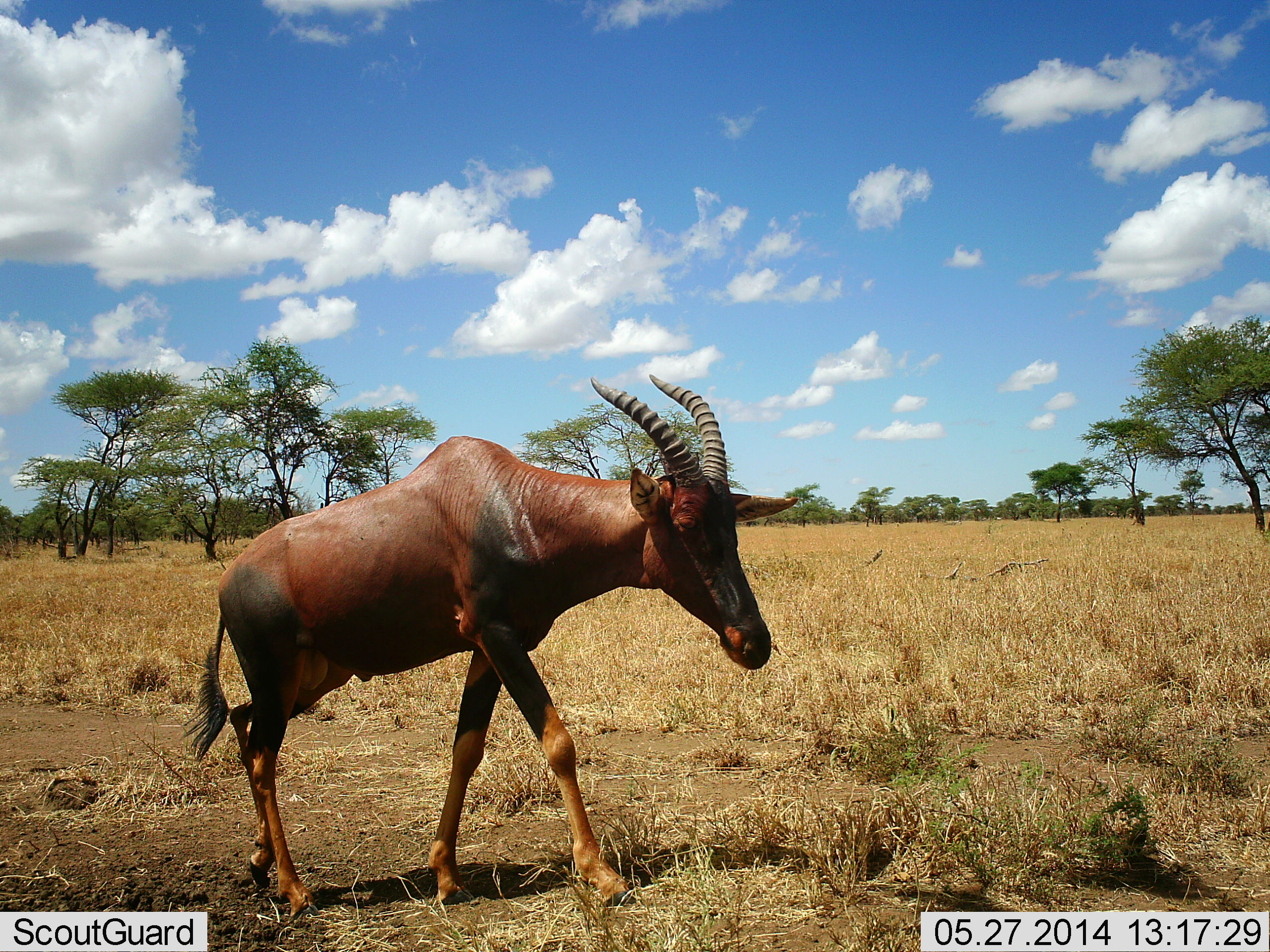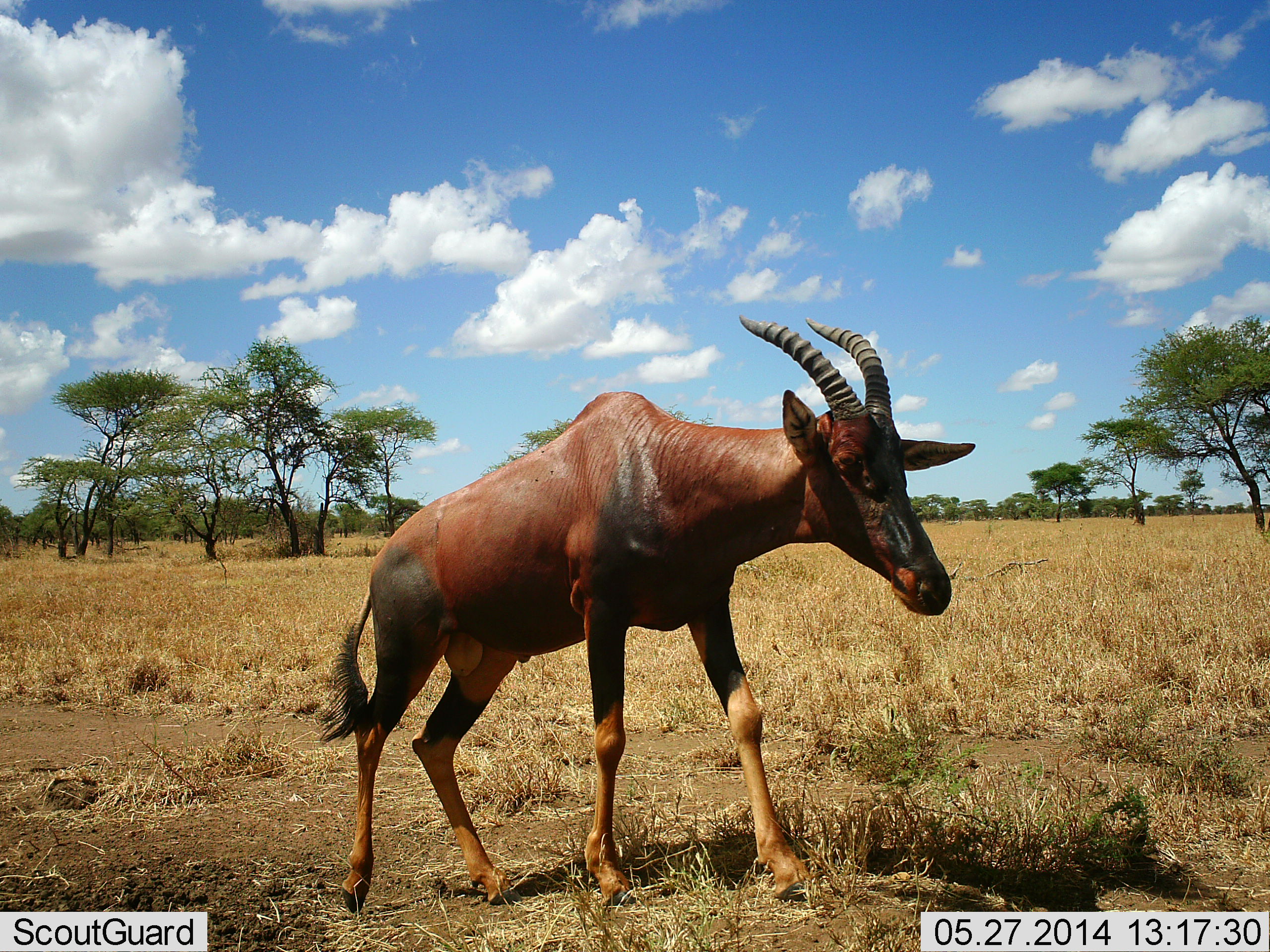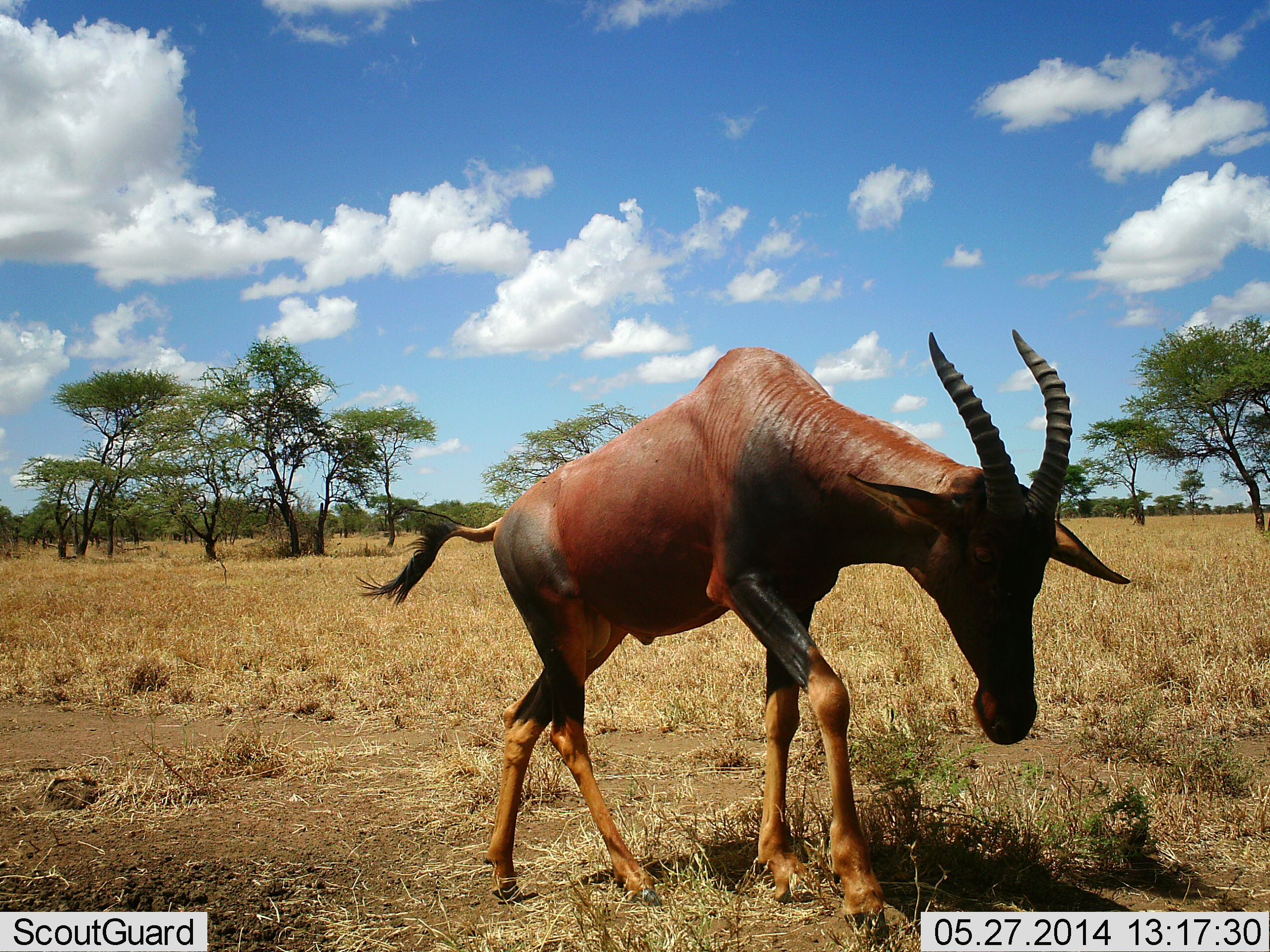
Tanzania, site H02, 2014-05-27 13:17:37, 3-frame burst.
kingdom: Animalia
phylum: Chordata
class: Mammalia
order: Artiodactyla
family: Bovidae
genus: Damaliscus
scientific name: Damaliscus lunatus jimela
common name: topi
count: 1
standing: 10%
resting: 0%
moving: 90%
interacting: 0%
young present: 0%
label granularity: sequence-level